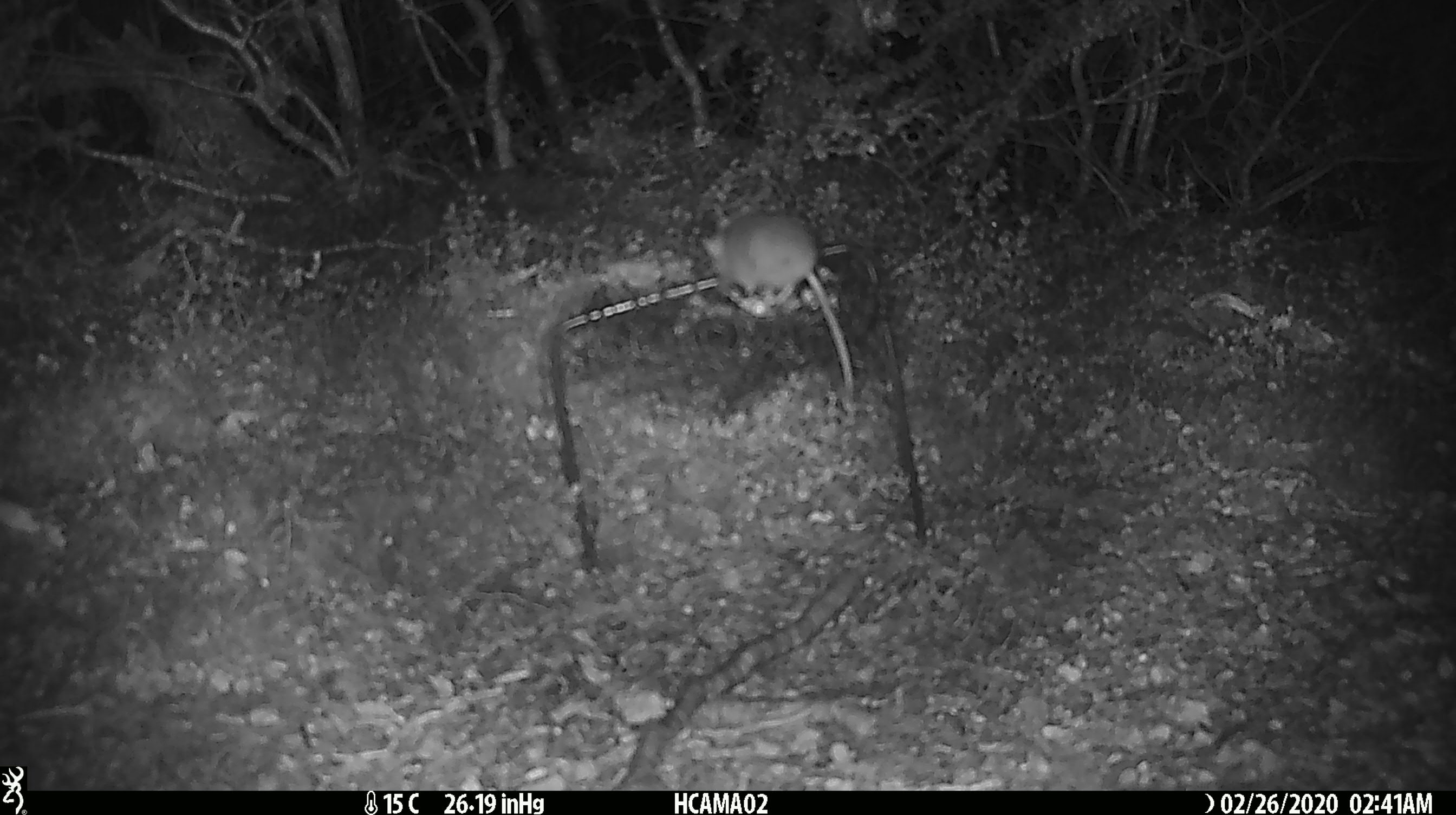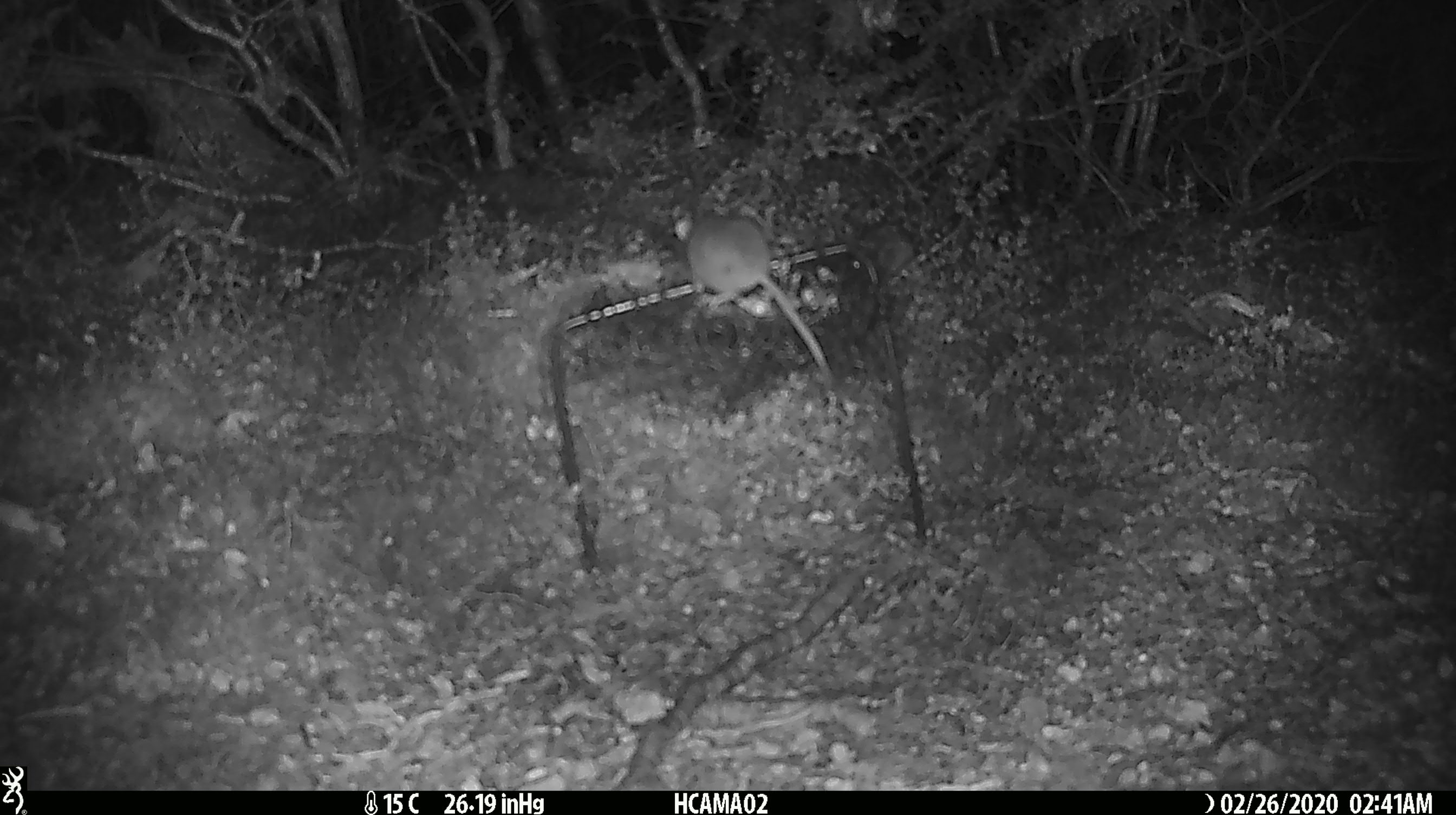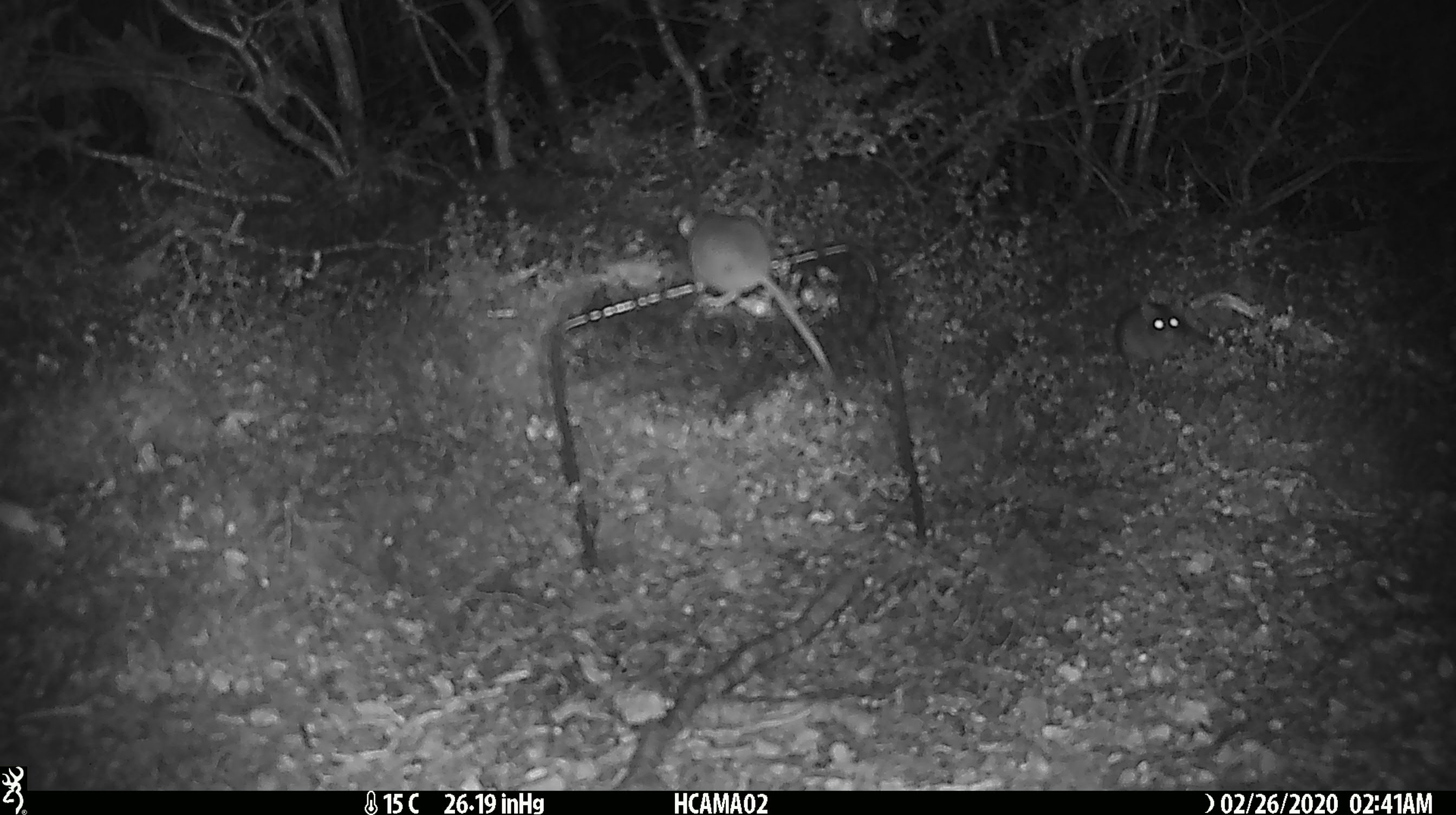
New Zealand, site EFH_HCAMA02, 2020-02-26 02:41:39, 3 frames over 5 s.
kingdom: Animalia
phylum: Chordata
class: Mammalia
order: Rodentia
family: Muridae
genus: Mus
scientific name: Mus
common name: mouse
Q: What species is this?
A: Mouse (Mus).